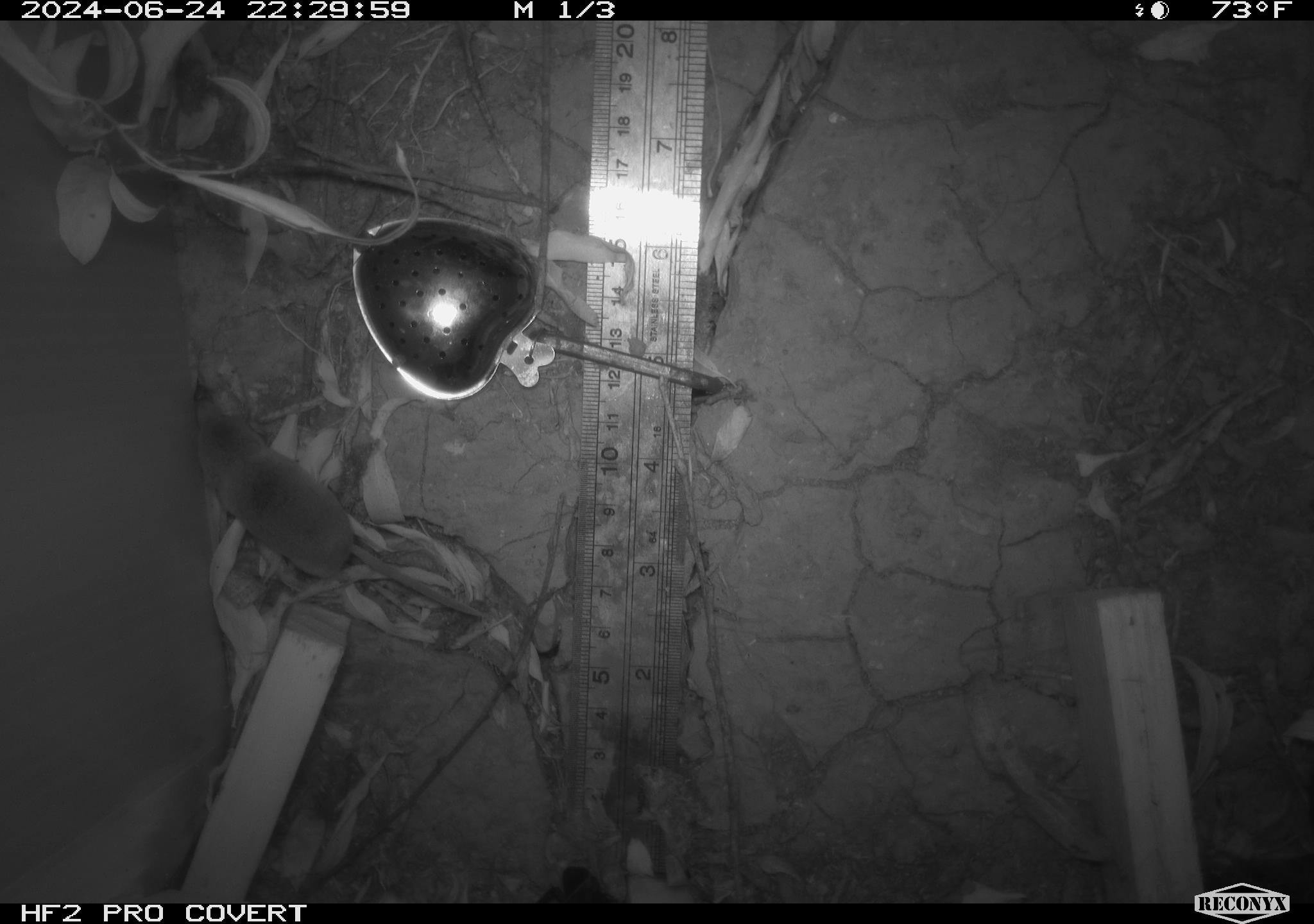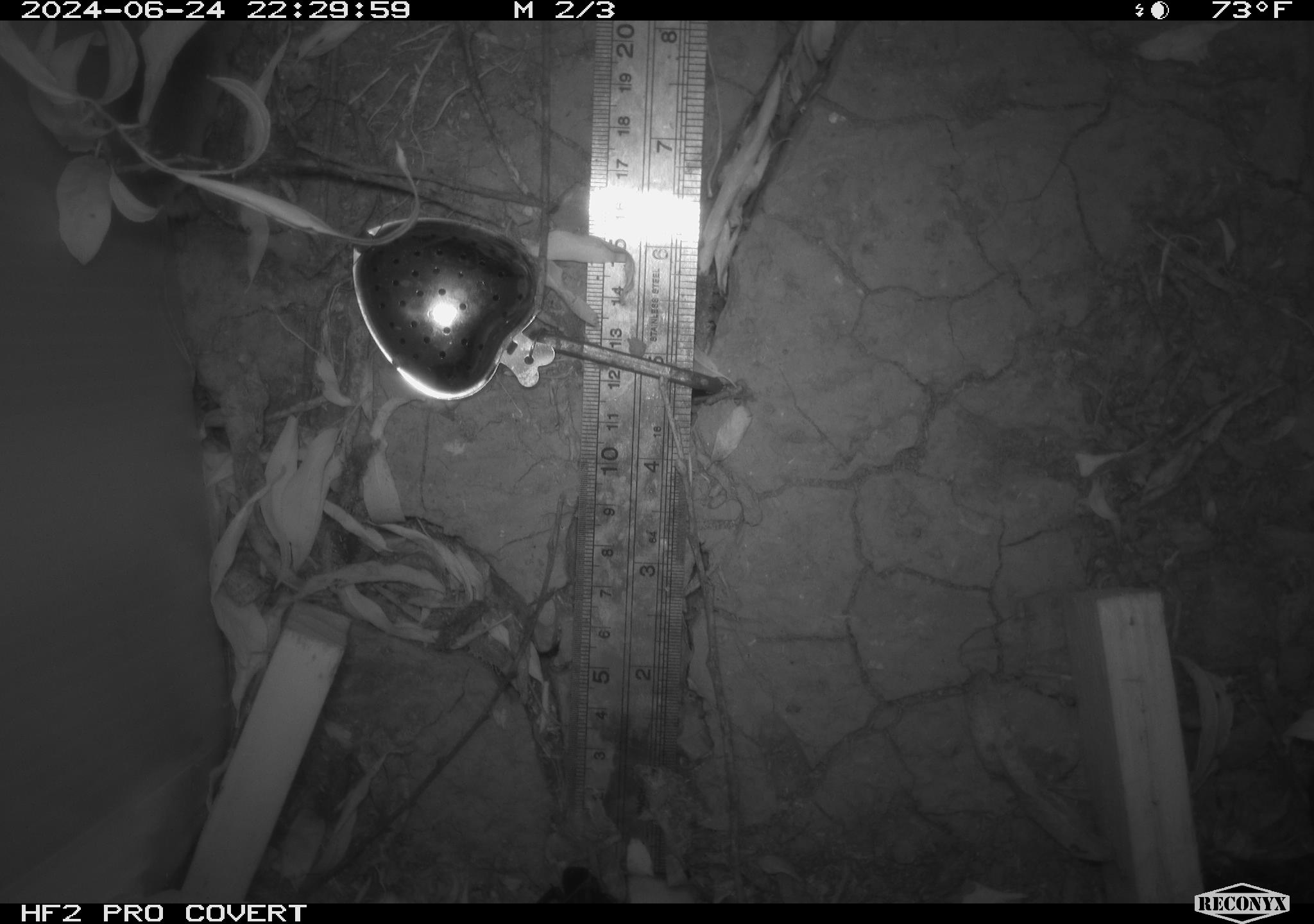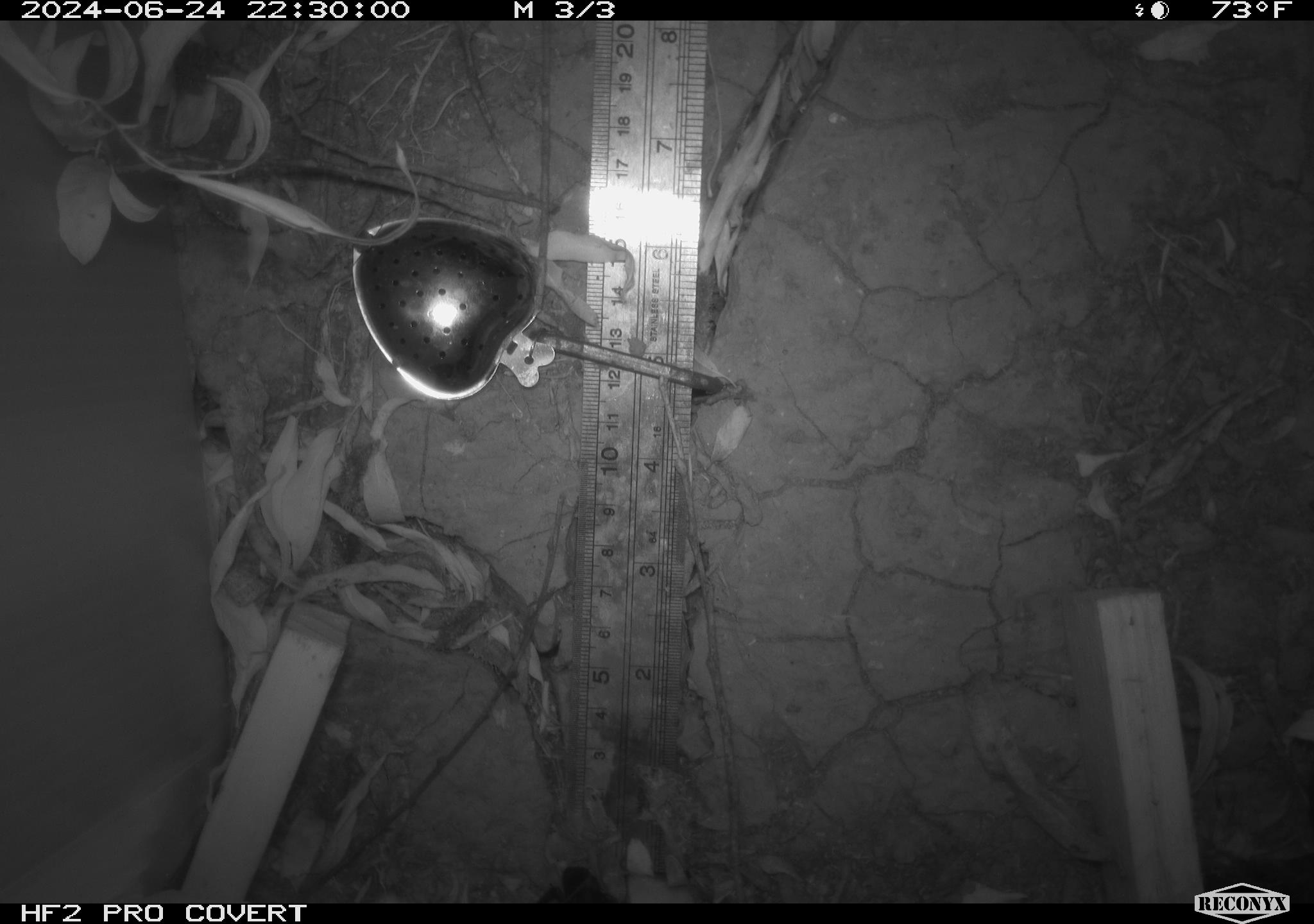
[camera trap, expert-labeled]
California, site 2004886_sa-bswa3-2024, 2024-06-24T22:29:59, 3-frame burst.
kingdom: Animalia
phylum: Chordata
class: Mammalia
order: Rodentia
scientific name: Rodentia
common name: mouse species